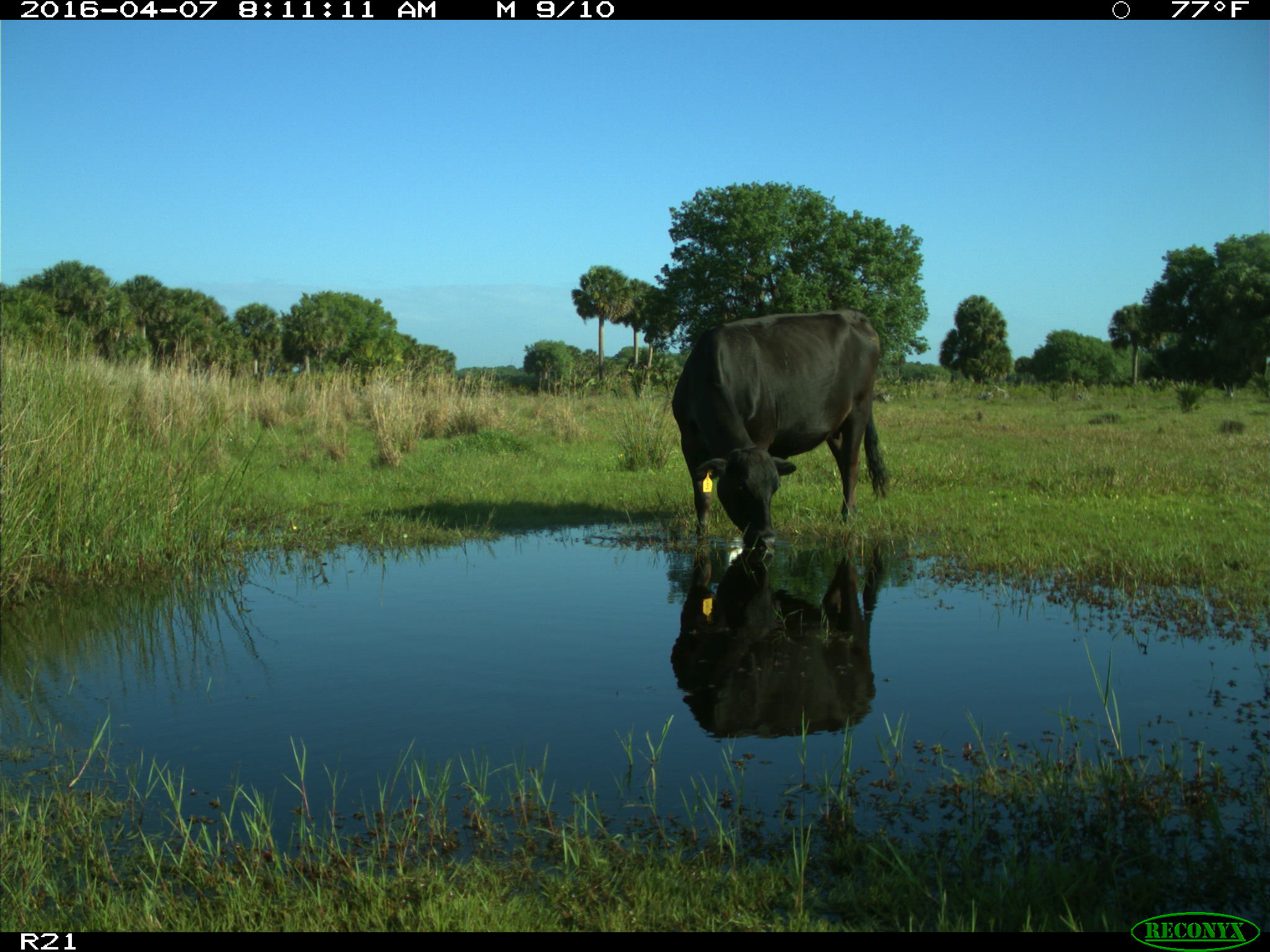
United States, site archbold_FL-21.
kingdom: Animalia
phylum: Chordata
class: Mammalia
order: Artiodactyla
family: Bovidae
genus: Bos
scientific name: Bos taurus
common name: domestic cow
Bos taurus (domestic cow).